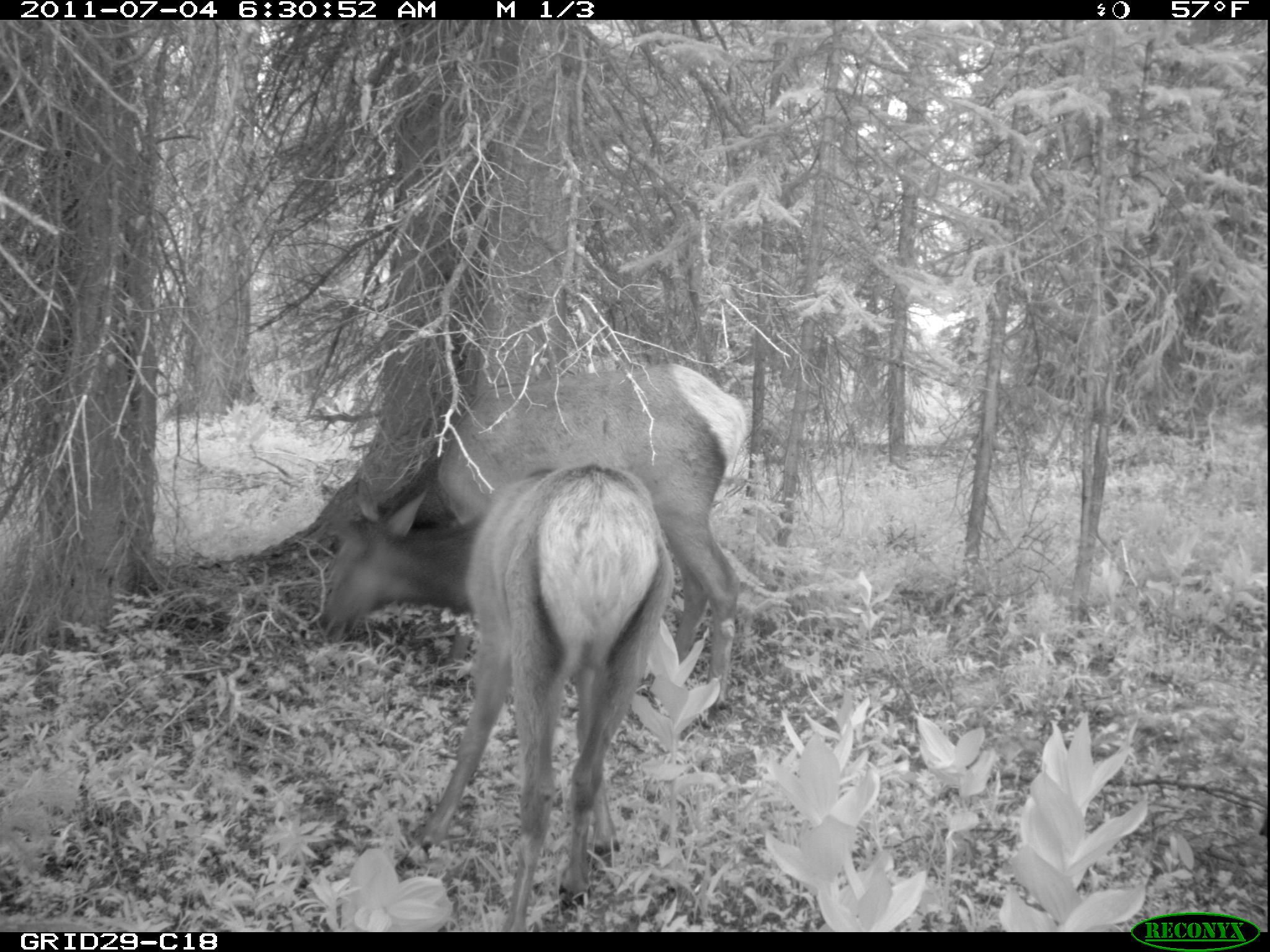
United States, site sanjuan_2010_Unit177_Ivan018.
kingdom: Animalia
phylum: Chordata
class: Mammalia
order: Artiodactyla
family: Cervidae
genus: Cervus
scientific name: Cervus elaphus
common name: red deer